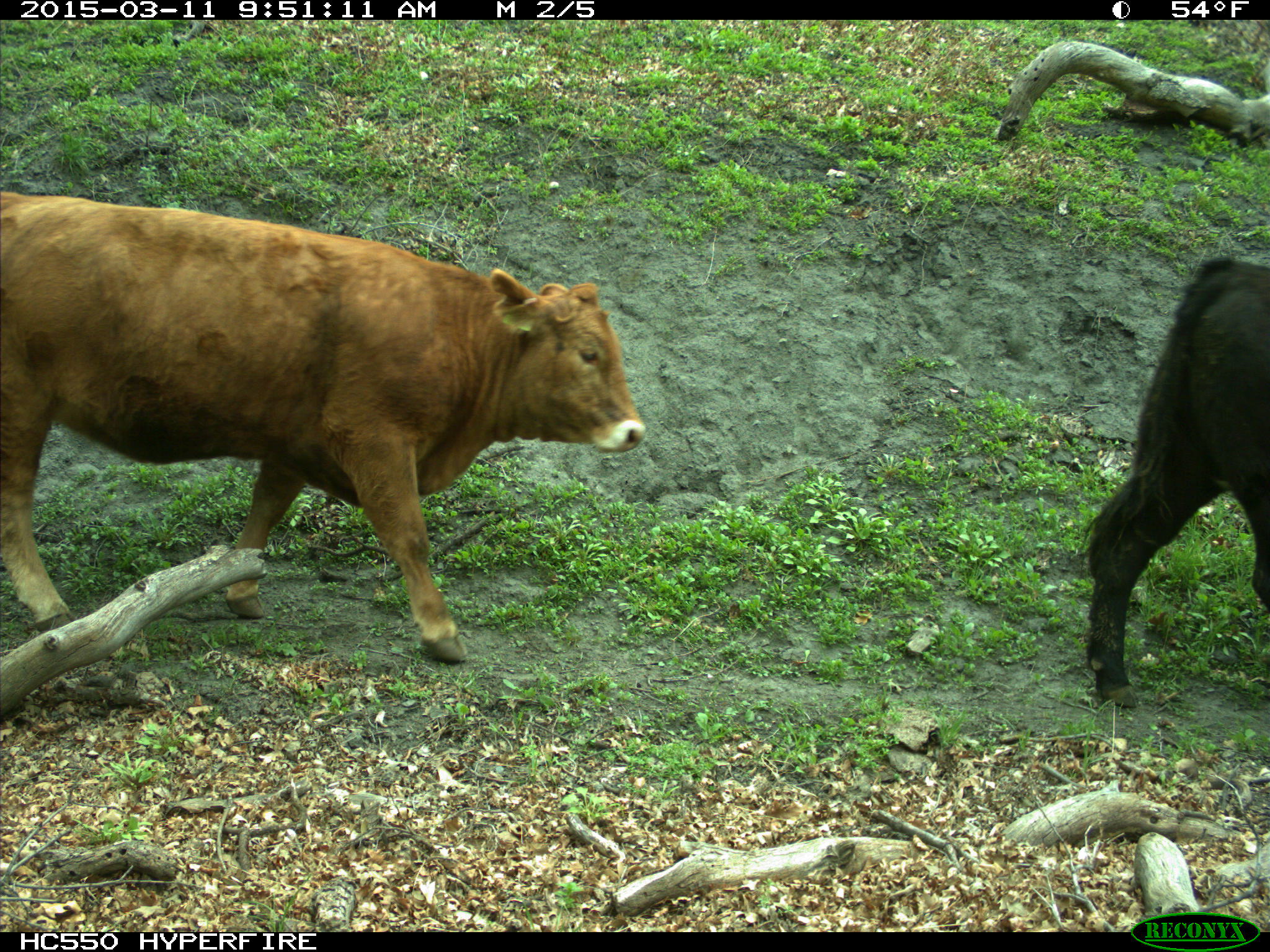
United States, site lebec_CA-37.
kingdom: Animalia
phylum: Chordata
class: Mammalia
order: Artiodactyla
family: Bovidae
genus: Bos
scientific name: Bos taurus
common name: domestic cow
Bos taurus (domestic cow).